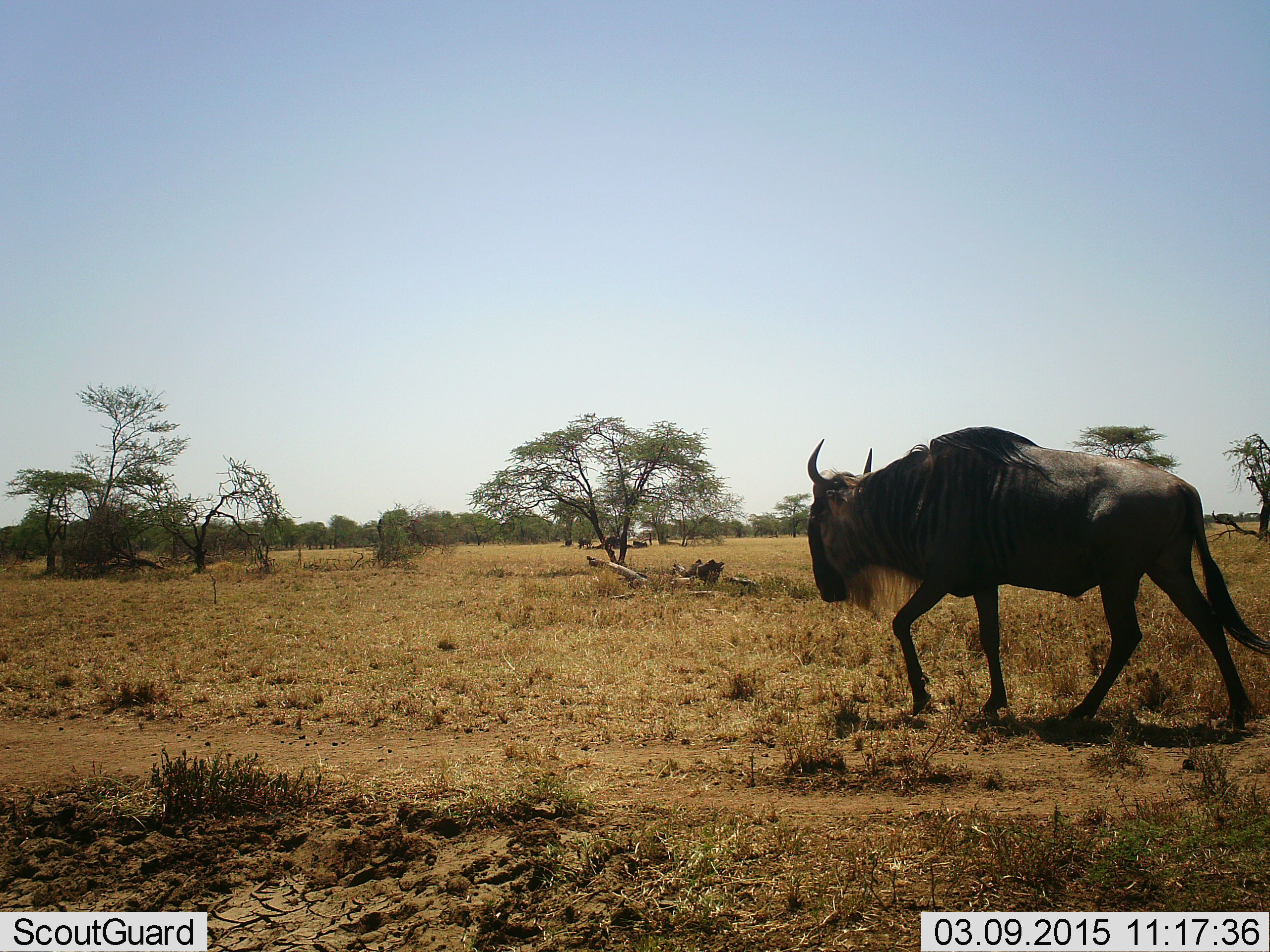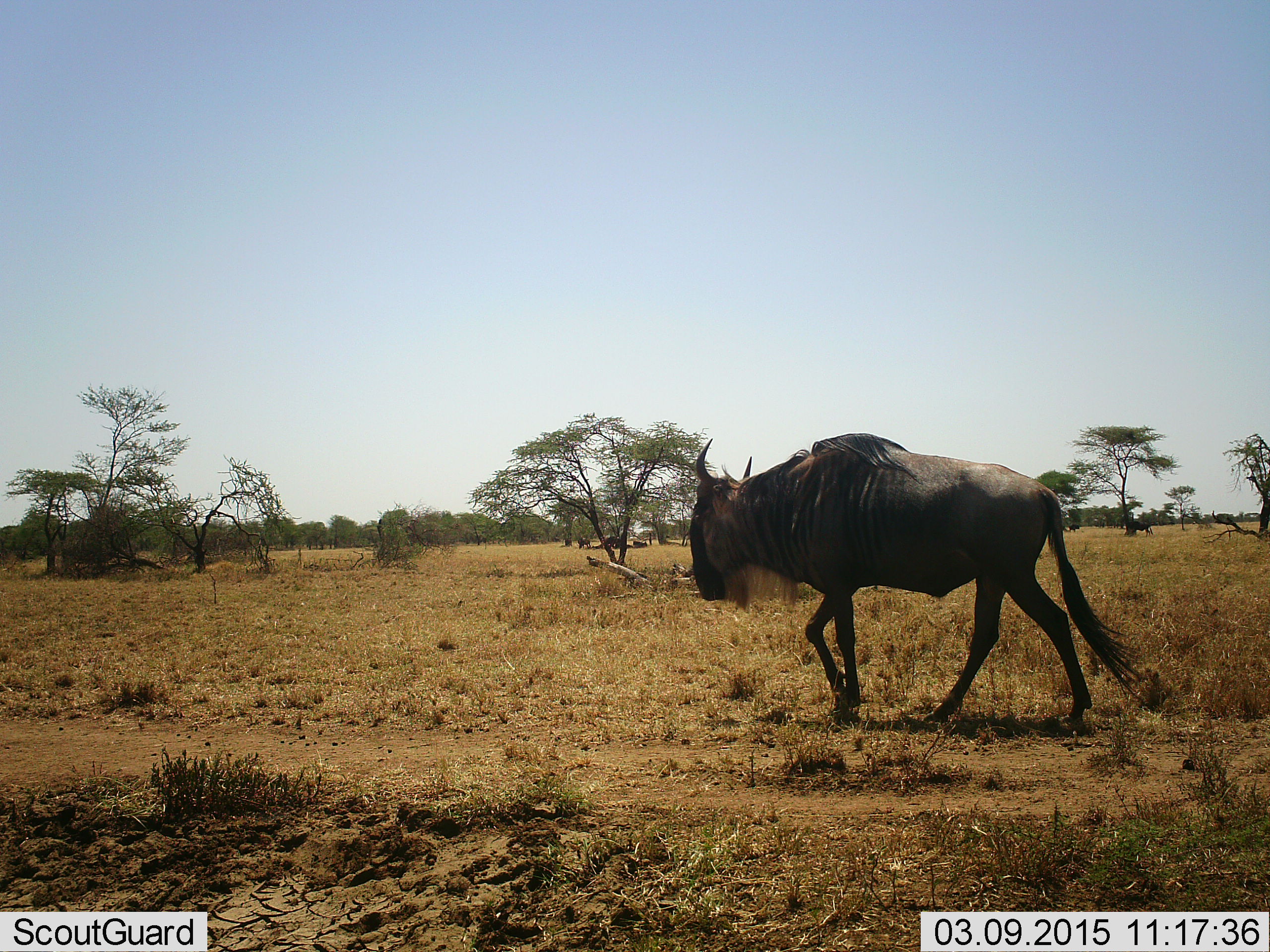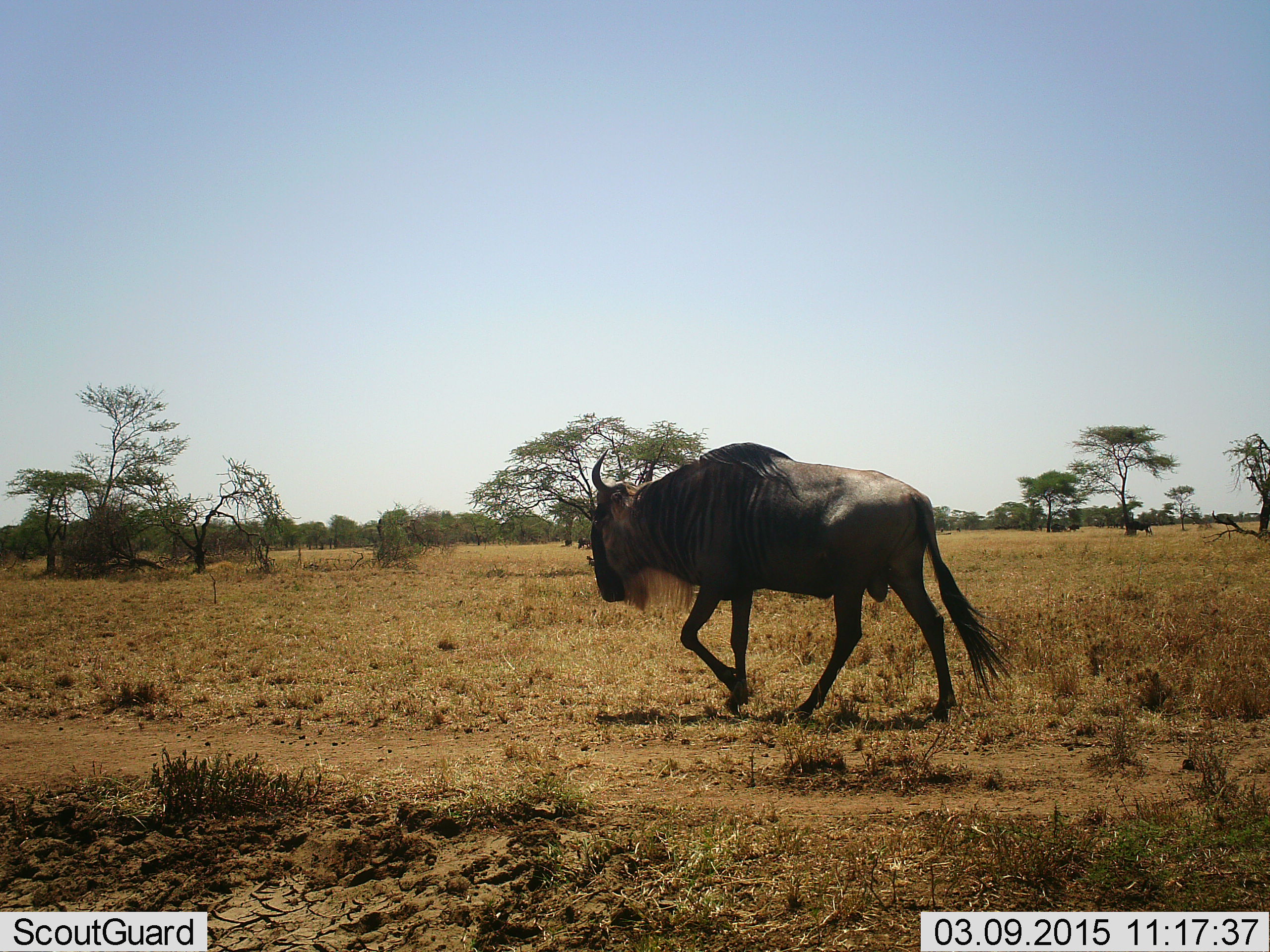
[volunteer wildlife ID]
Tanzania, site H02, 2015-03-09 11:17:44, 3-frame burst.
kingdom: Animalia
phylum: Chordata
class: Mammalia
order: Artiodactyla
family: Bovidae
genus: Connochaetes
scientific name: Connochaetes taurinus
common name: blue wildebeest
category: wildebeest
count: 1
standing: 30%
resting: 20%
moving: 100%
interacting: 0%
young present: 0%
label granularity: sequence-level